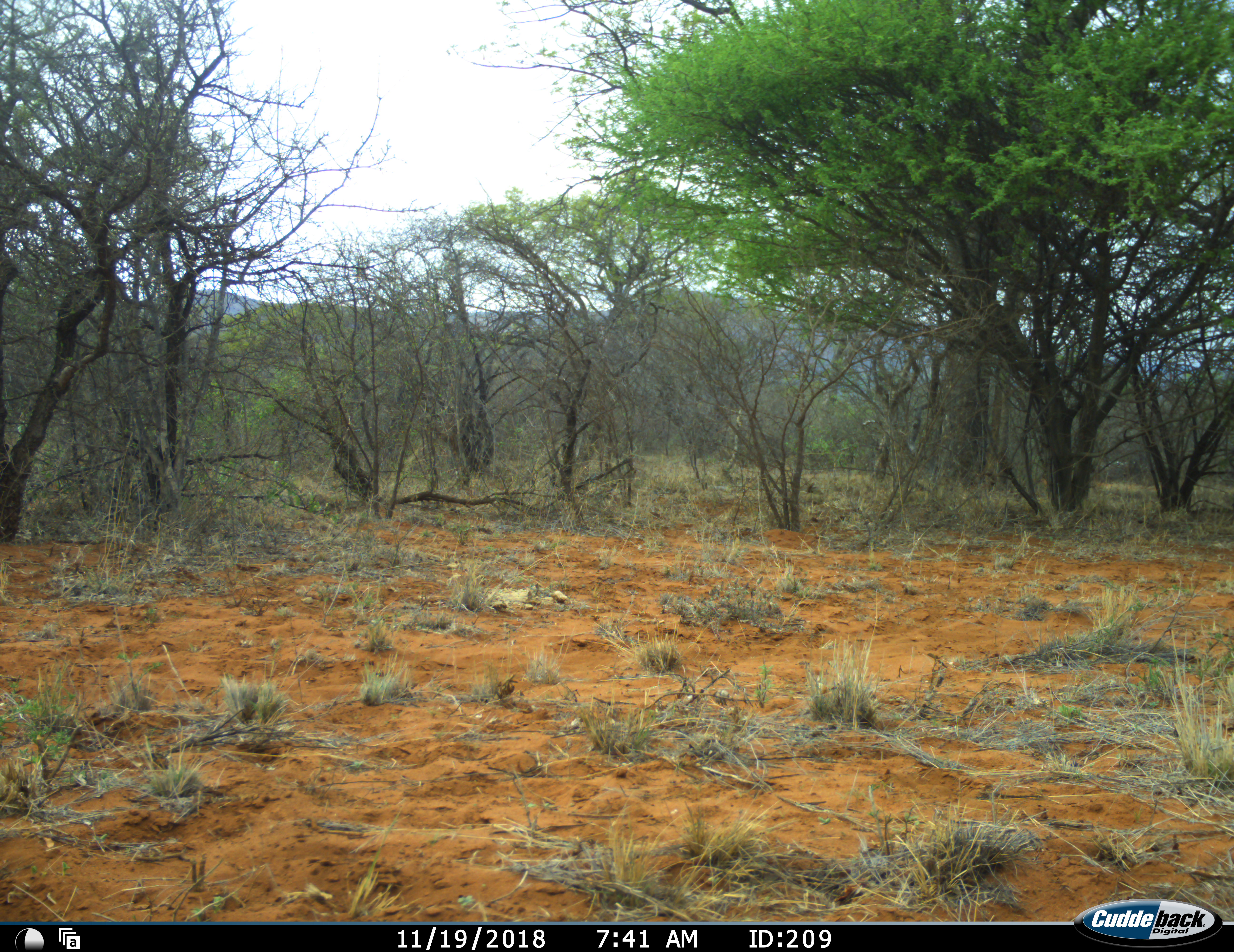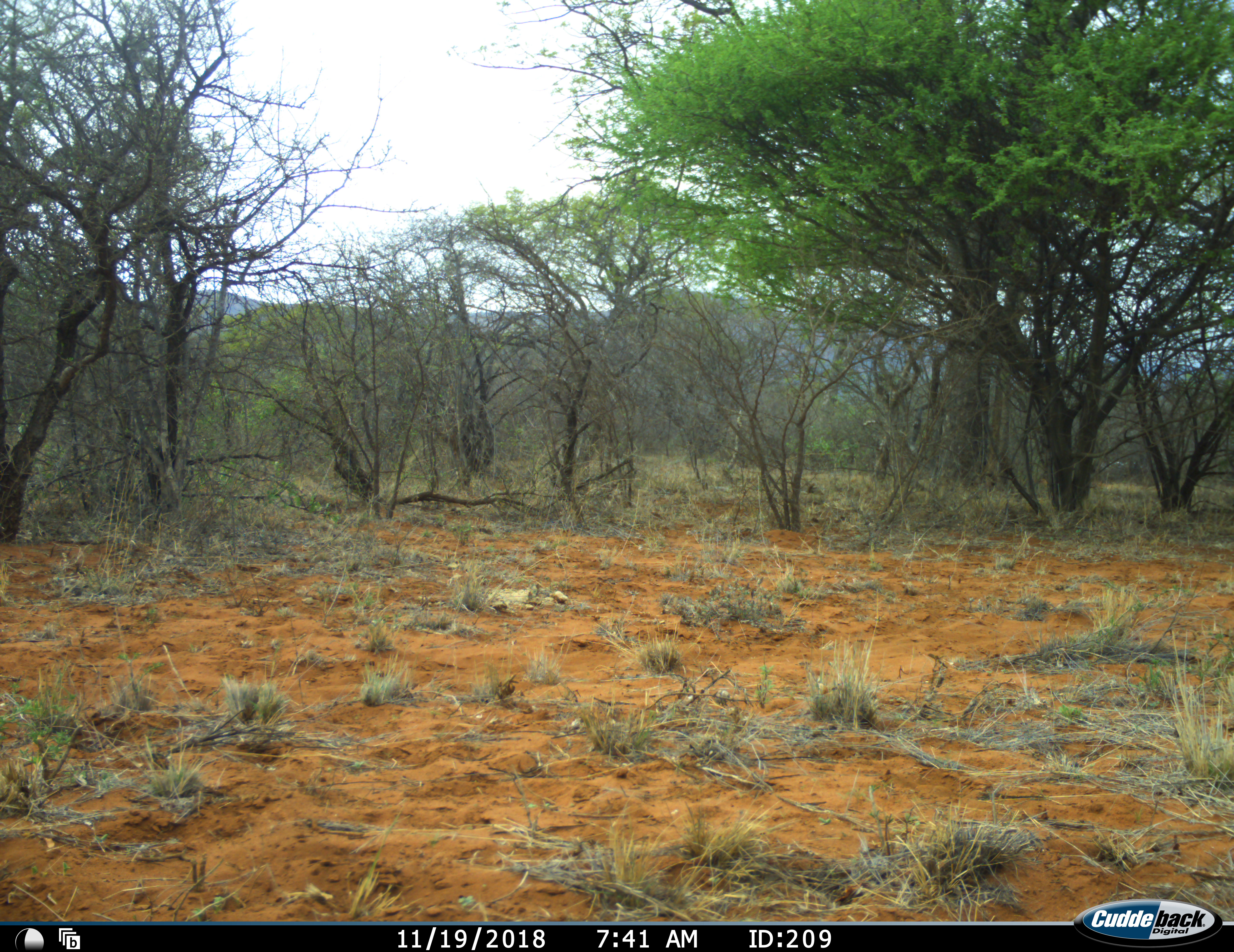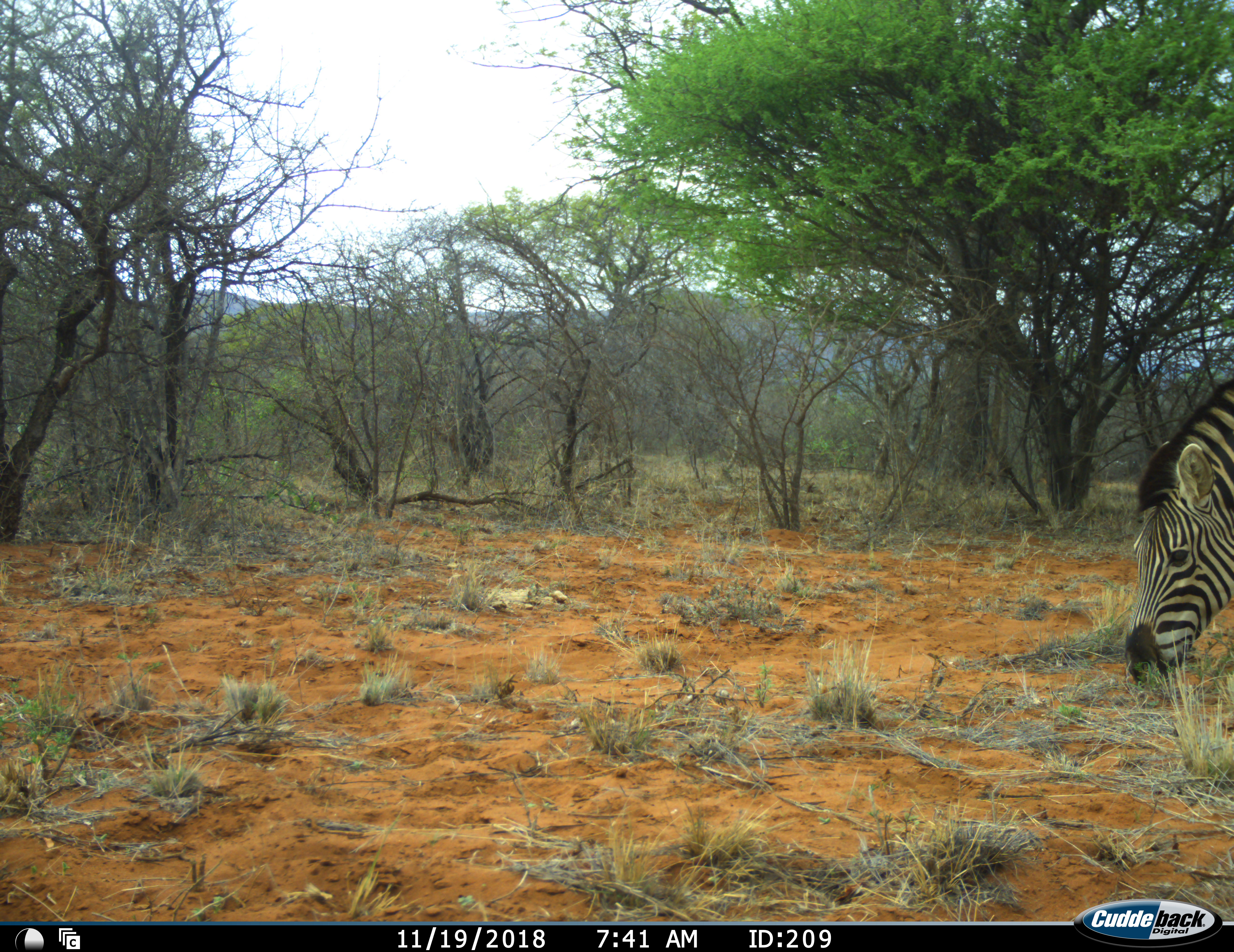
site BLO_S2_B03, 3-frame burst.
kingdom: Animalia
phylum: Chordata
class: Mammalia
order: Perissodactyla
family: Equidae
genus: Equus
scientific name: Equus quagga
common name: plains zebra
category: zebraplains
Zebraplains (plains zebra) (Equus quagga), count 1. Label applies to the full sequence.